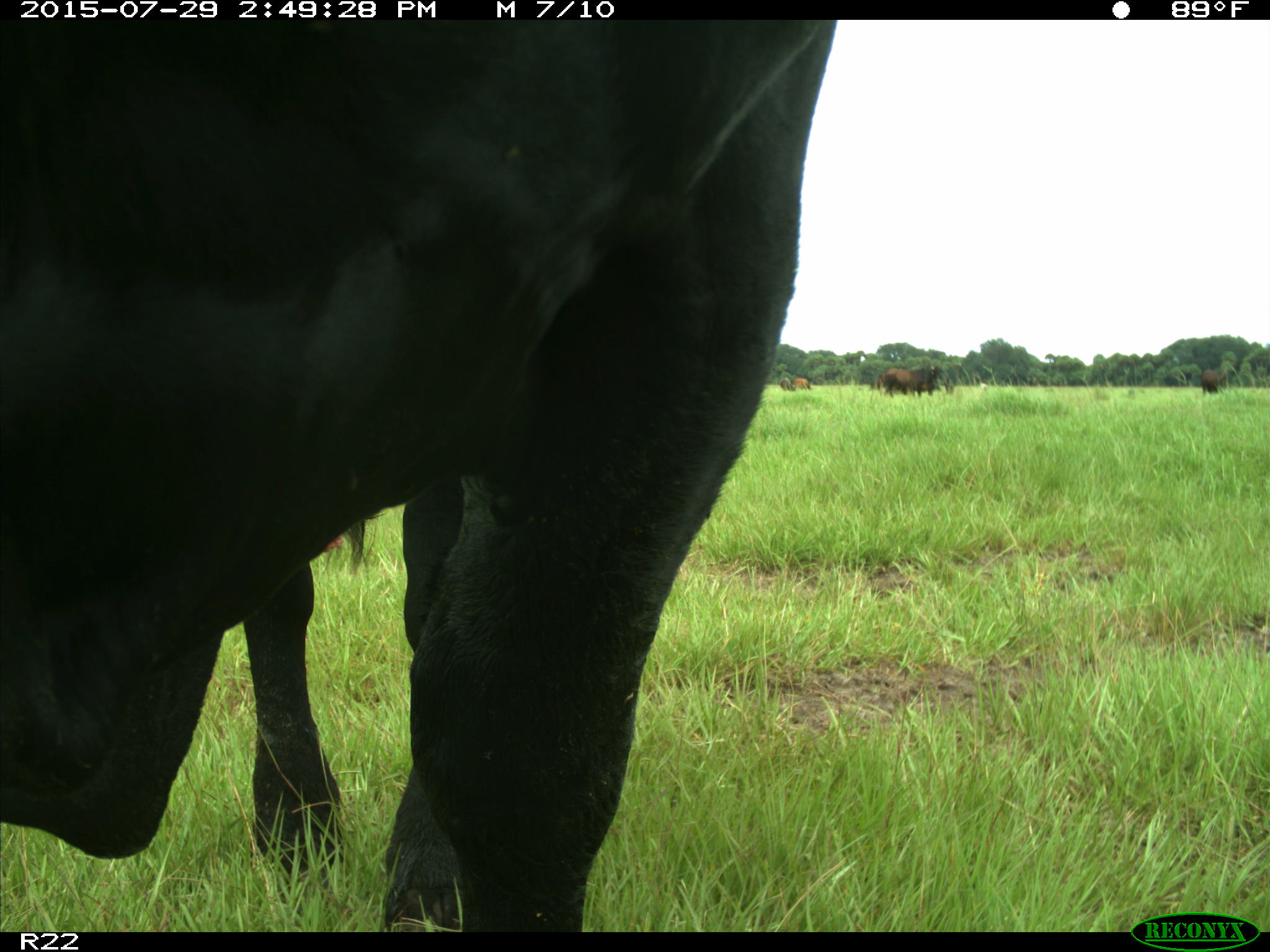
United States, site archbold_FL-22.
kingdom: Animalia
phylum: Chordata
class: Mammalia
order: Artiodactyla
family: Bovidae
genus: Bos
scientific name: Bos taurus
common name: domestic cow